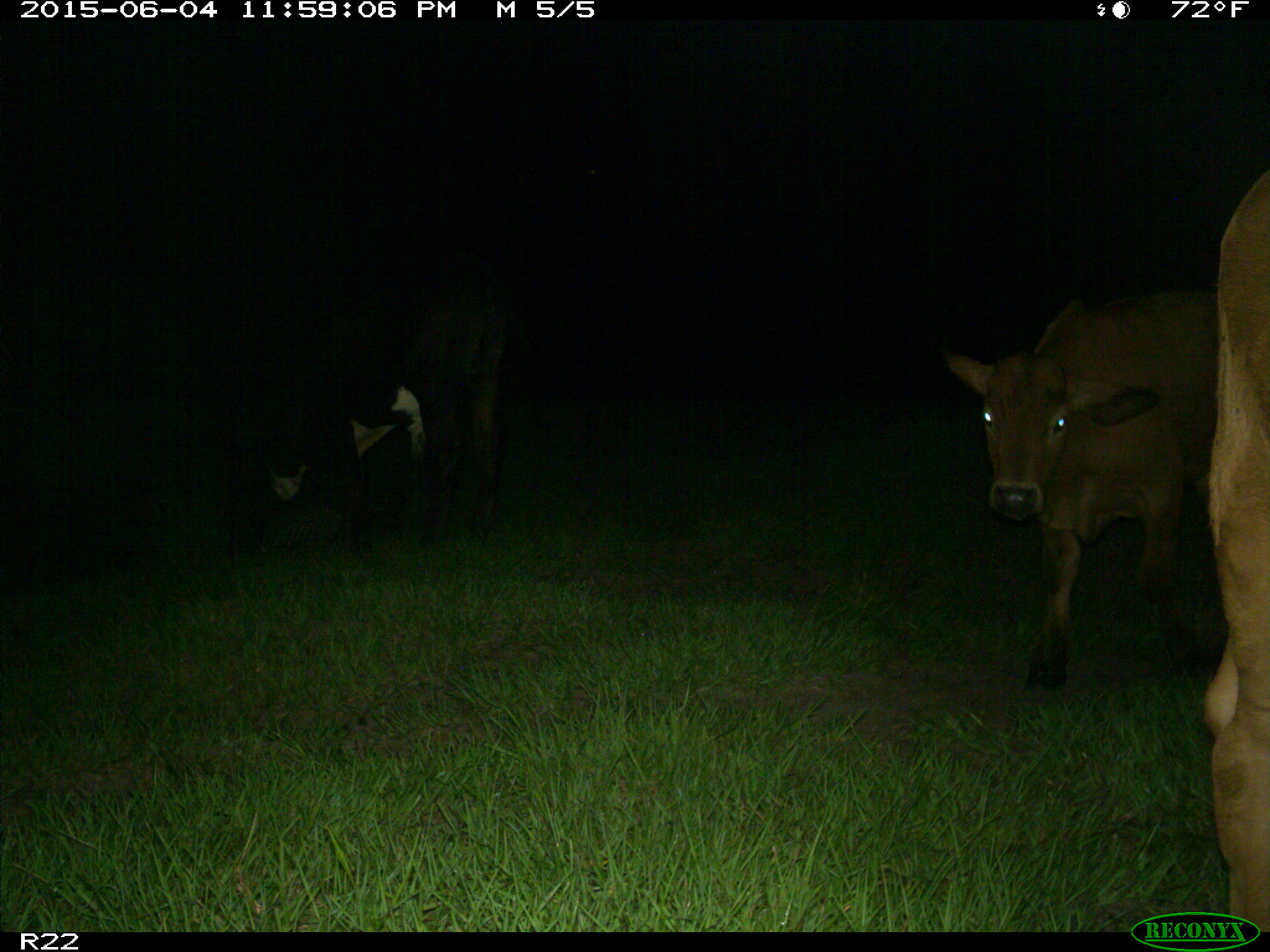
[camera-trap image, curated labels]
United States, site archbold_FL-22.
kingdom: Animalia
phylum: Chordata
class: Mammalia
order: Artiodactyla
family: Bovidae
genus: Bos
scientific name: Bos taurus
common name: domestic cow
Bos taurus (domestic cow).